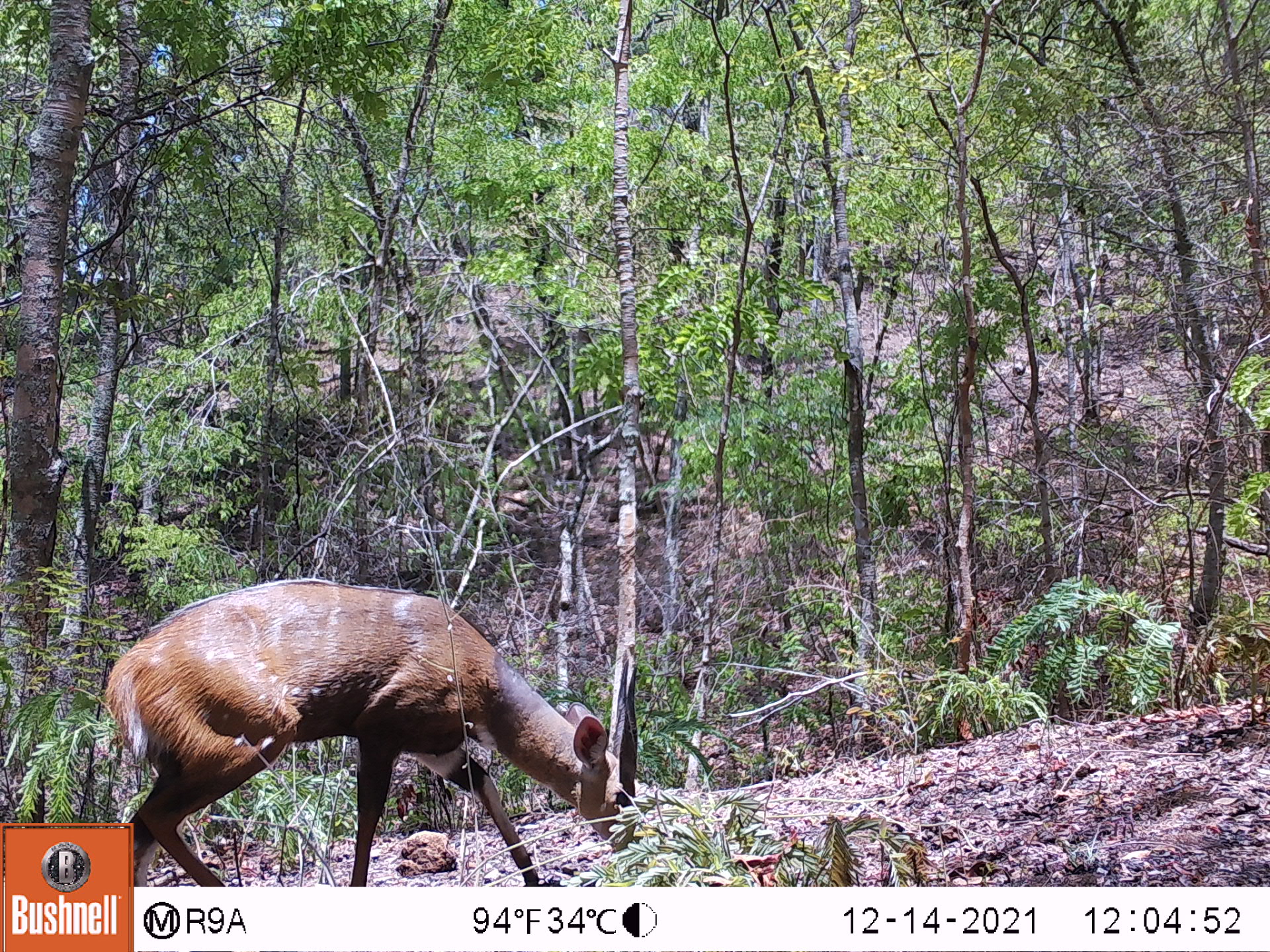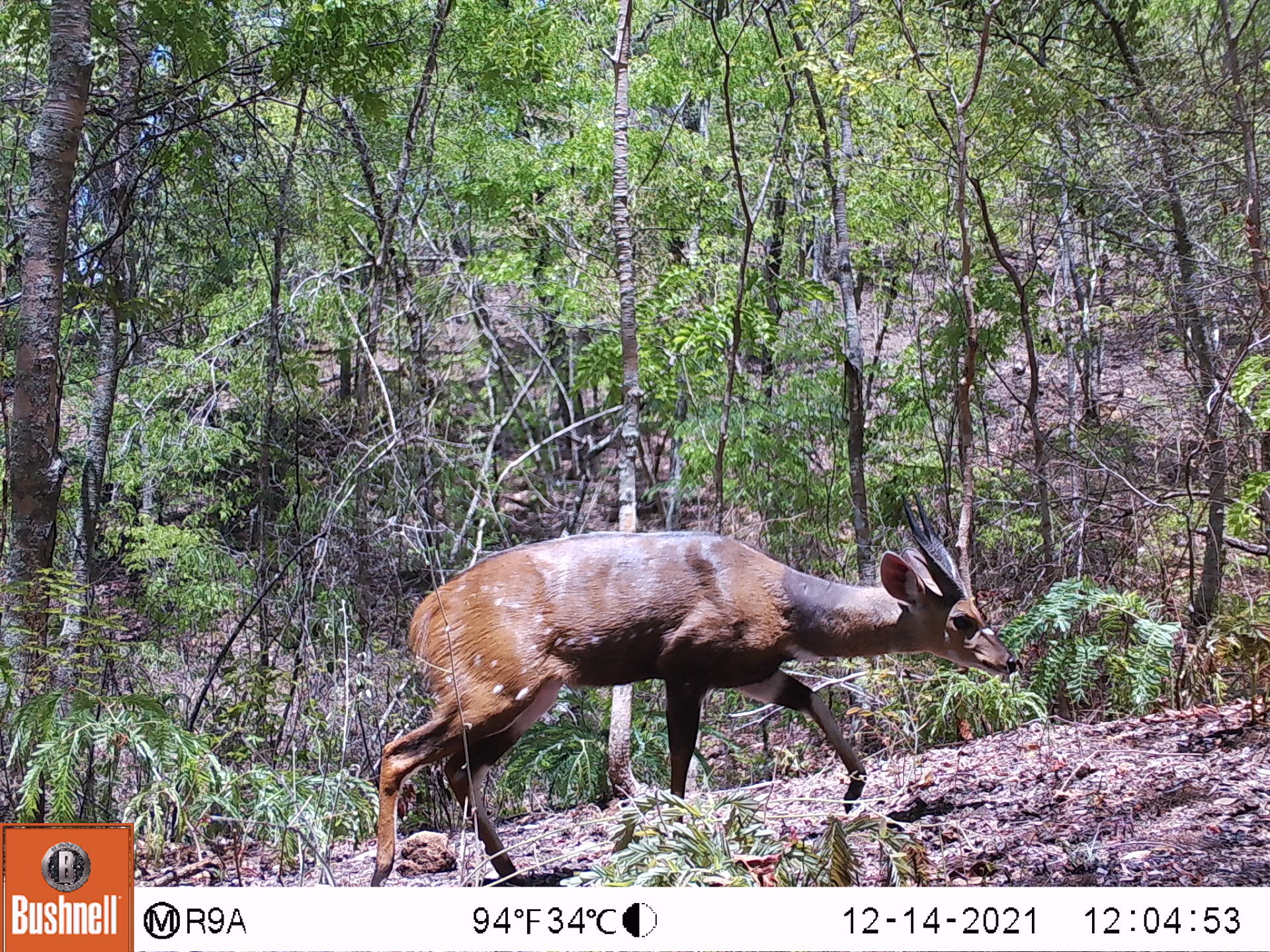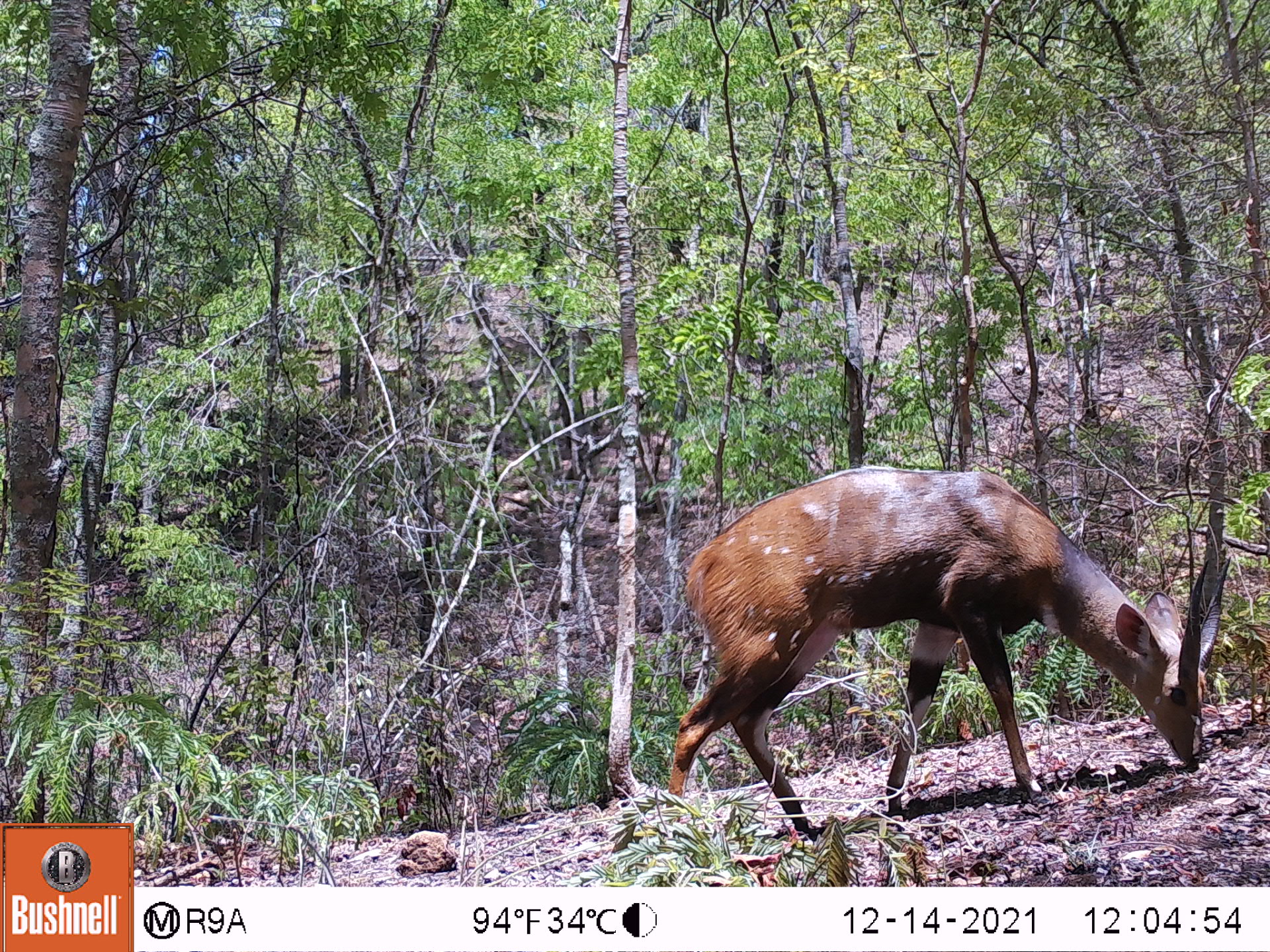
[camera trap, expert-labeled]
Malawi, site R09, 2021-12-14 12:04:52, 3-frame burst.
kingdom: Animalia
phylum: Chordata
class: Mammalia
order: Artiodactyla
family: Bovidae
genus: Tragelaphus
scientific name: Tragelaphus sylvaticus sylvaticus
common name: cape bushbuck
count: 1